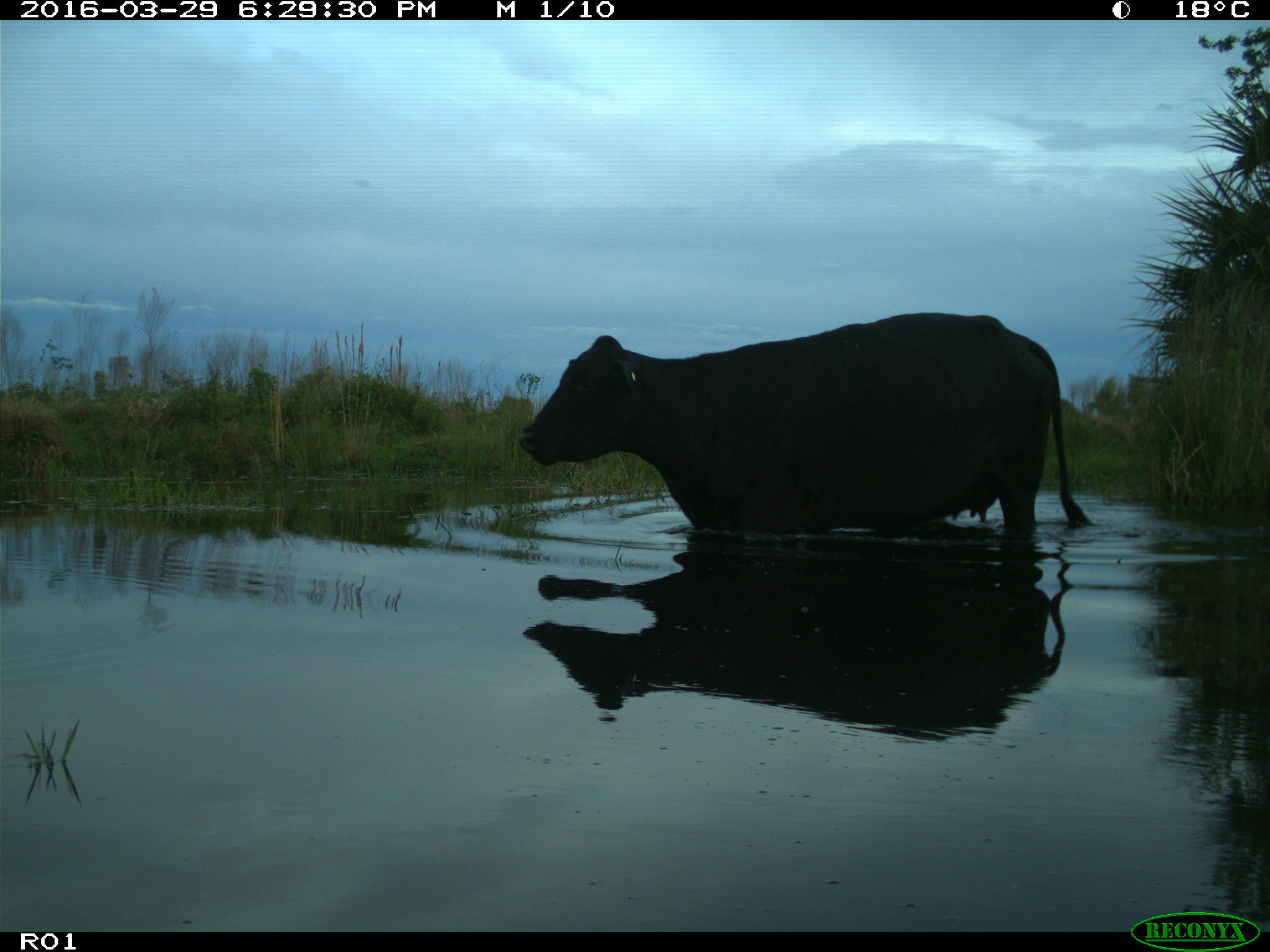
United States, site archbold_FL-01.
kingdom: Animalia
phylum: Chordata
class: Mammalia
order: Artiodactyla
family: Bovidae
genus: Bos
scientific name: Bos taurus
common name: domestic cow